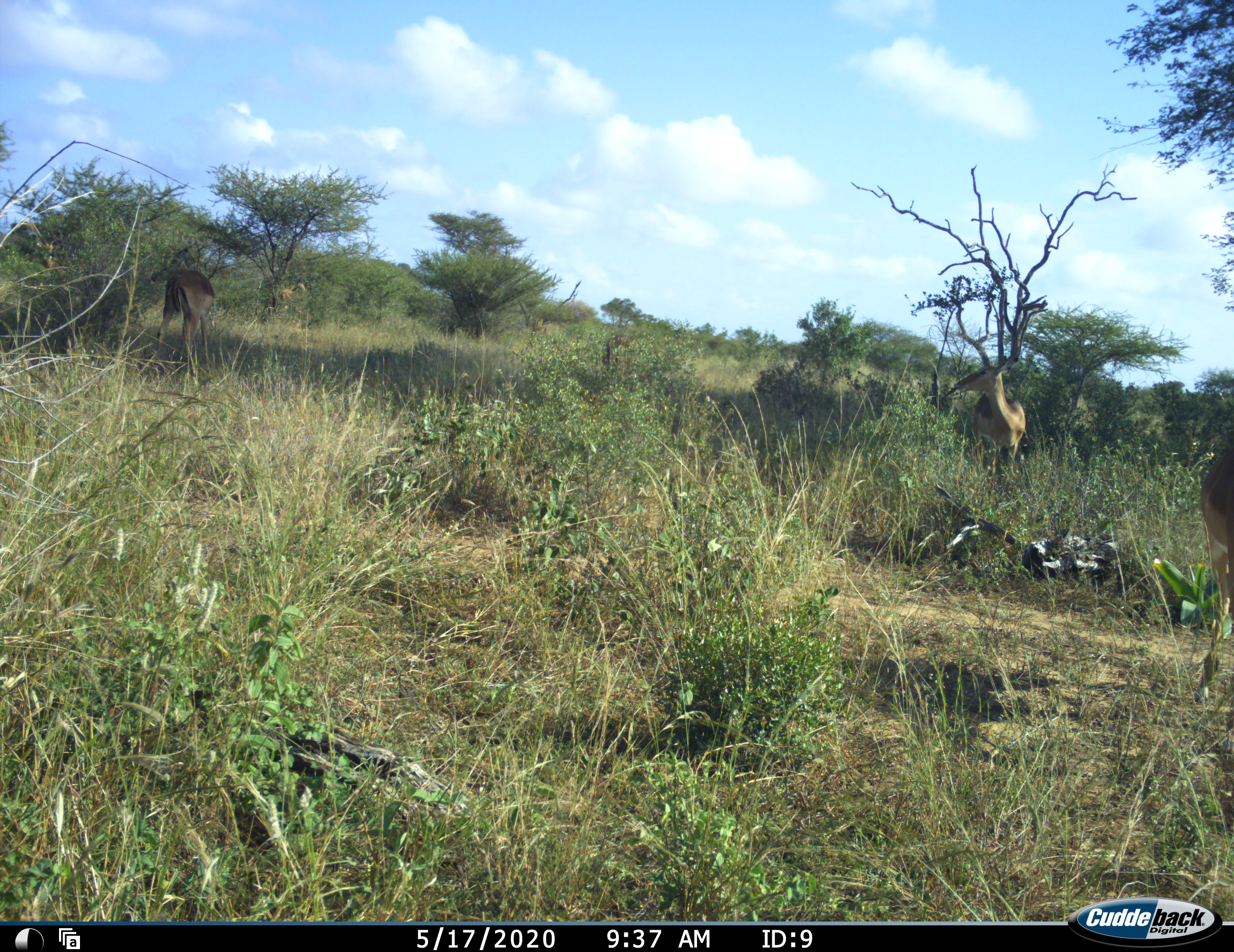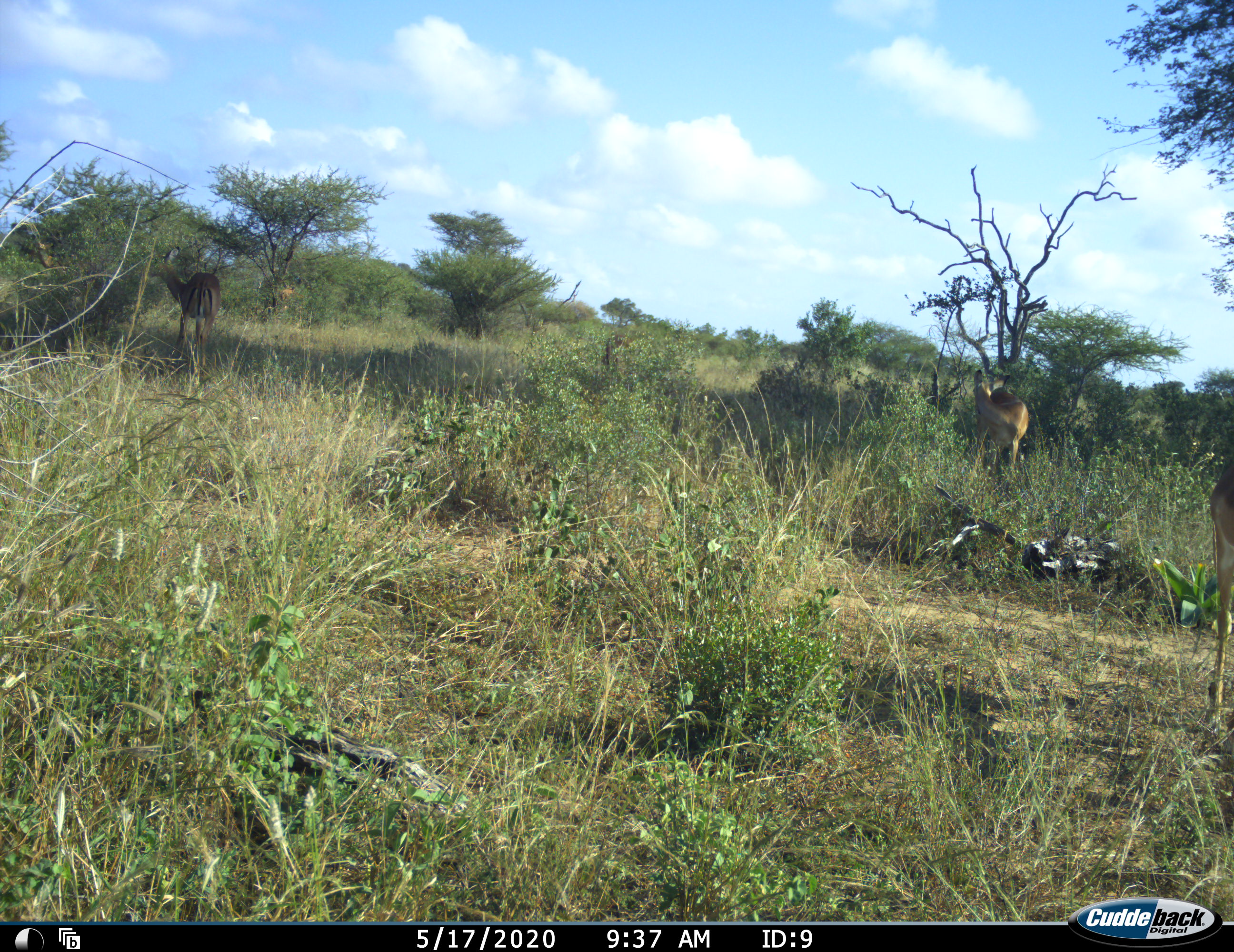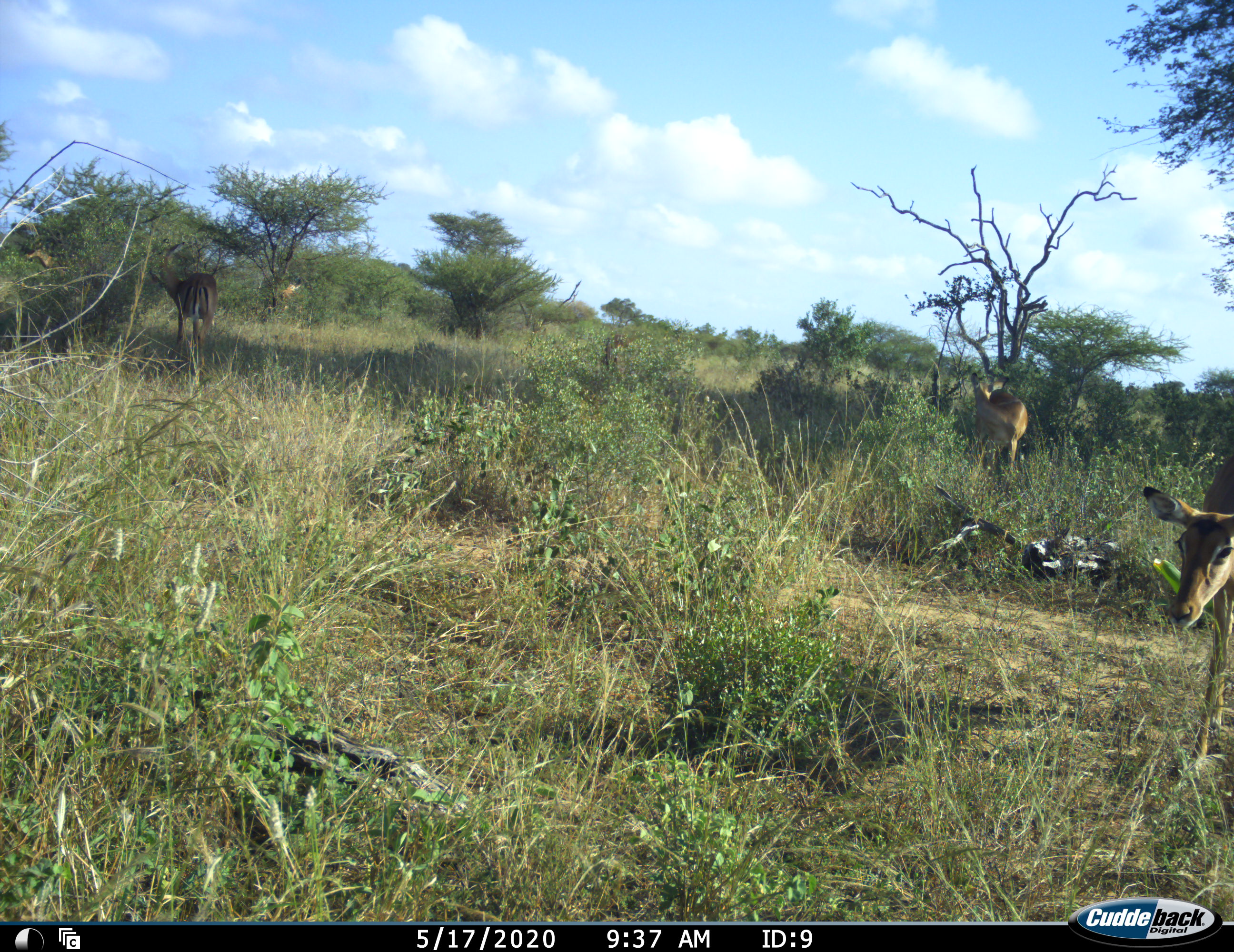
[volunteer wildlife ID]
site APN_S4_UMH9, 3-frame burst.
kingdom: Animalia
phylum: Chordata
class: Mammalia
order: Artiodactyla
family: Bovidae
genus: Aepyceros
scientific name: Aepyceros melampus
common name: impala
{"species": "impala (Aepyceros melampus)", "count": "4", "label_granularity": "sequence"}